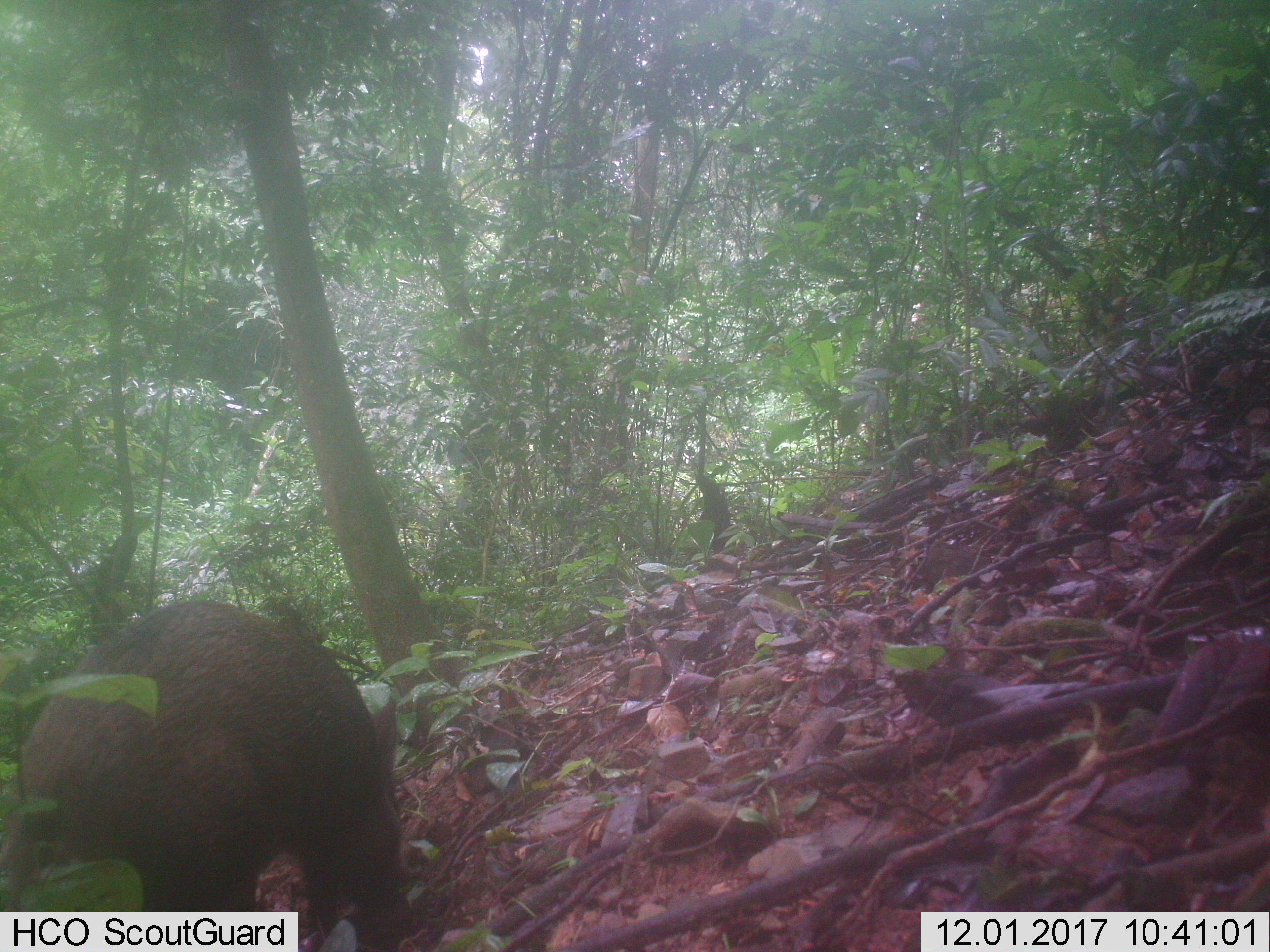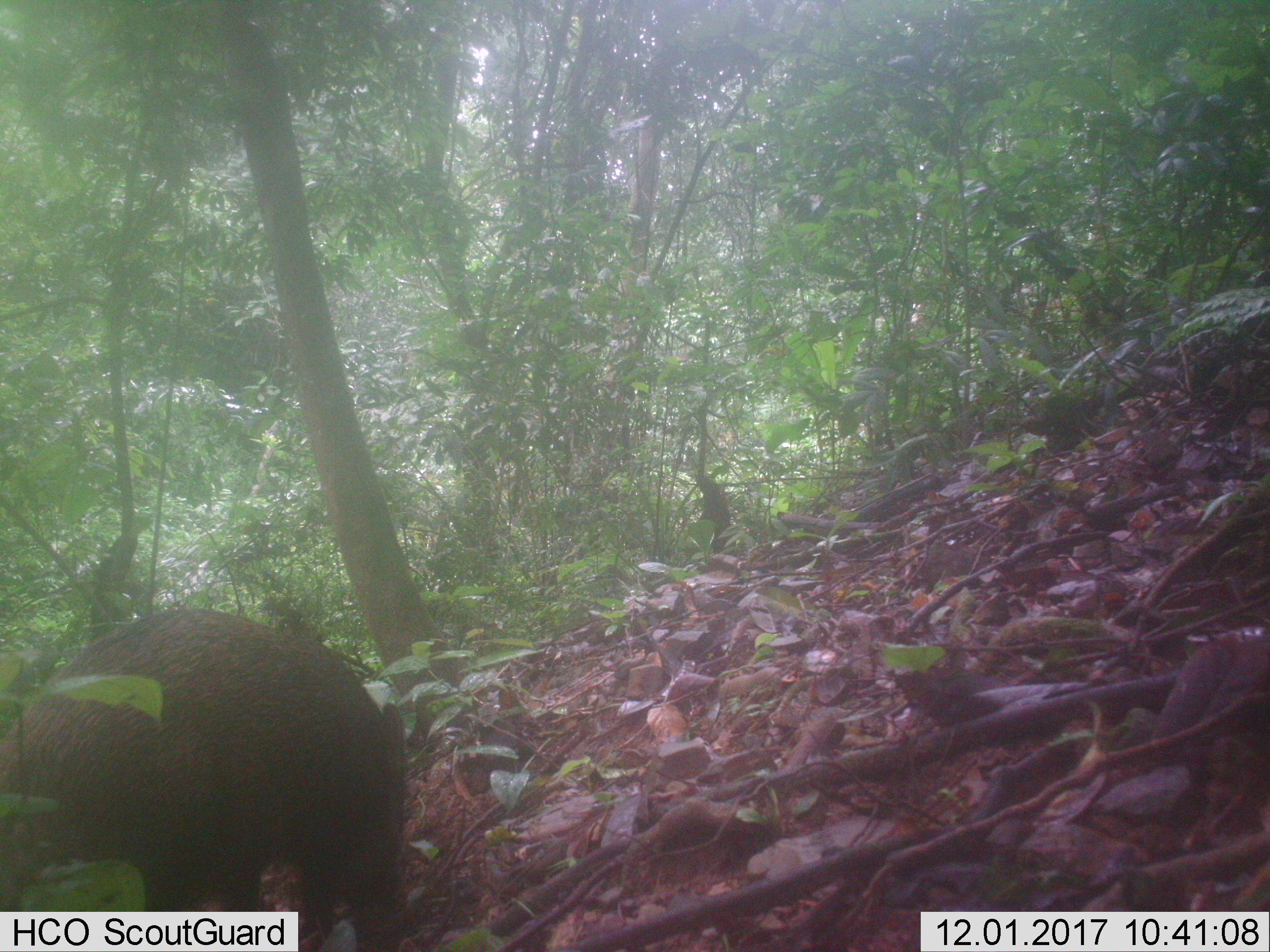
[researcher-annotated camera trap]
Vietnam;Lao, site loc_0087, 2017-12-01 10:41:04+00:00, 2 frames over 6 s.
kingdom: Animalia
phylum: Chordata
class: Mammalia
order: Artiodactyla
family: Suidae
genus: Sus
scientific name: Sus scrofa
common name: eurasian wild pig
Eurasian wild pig (Sus scrofa). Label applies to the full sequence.